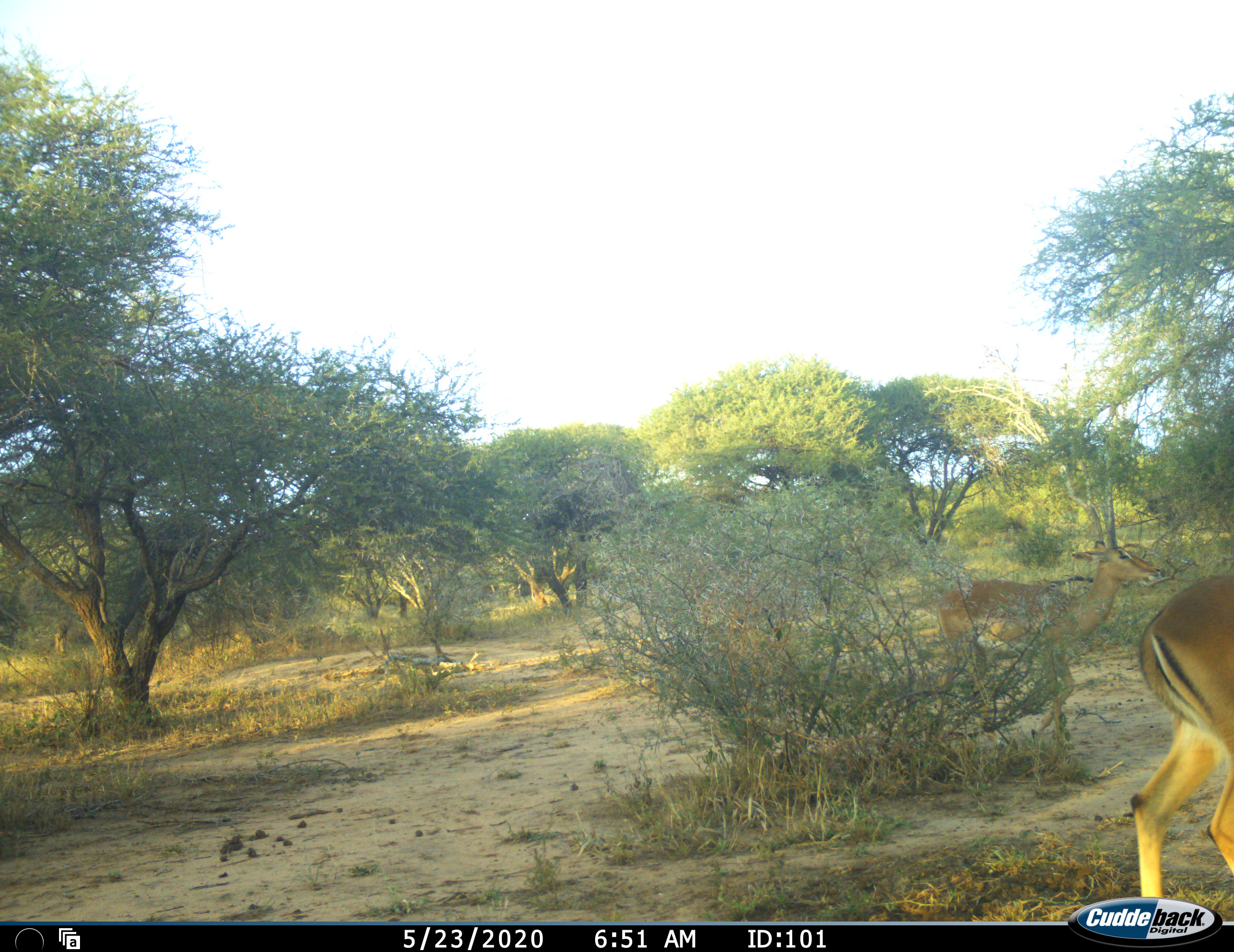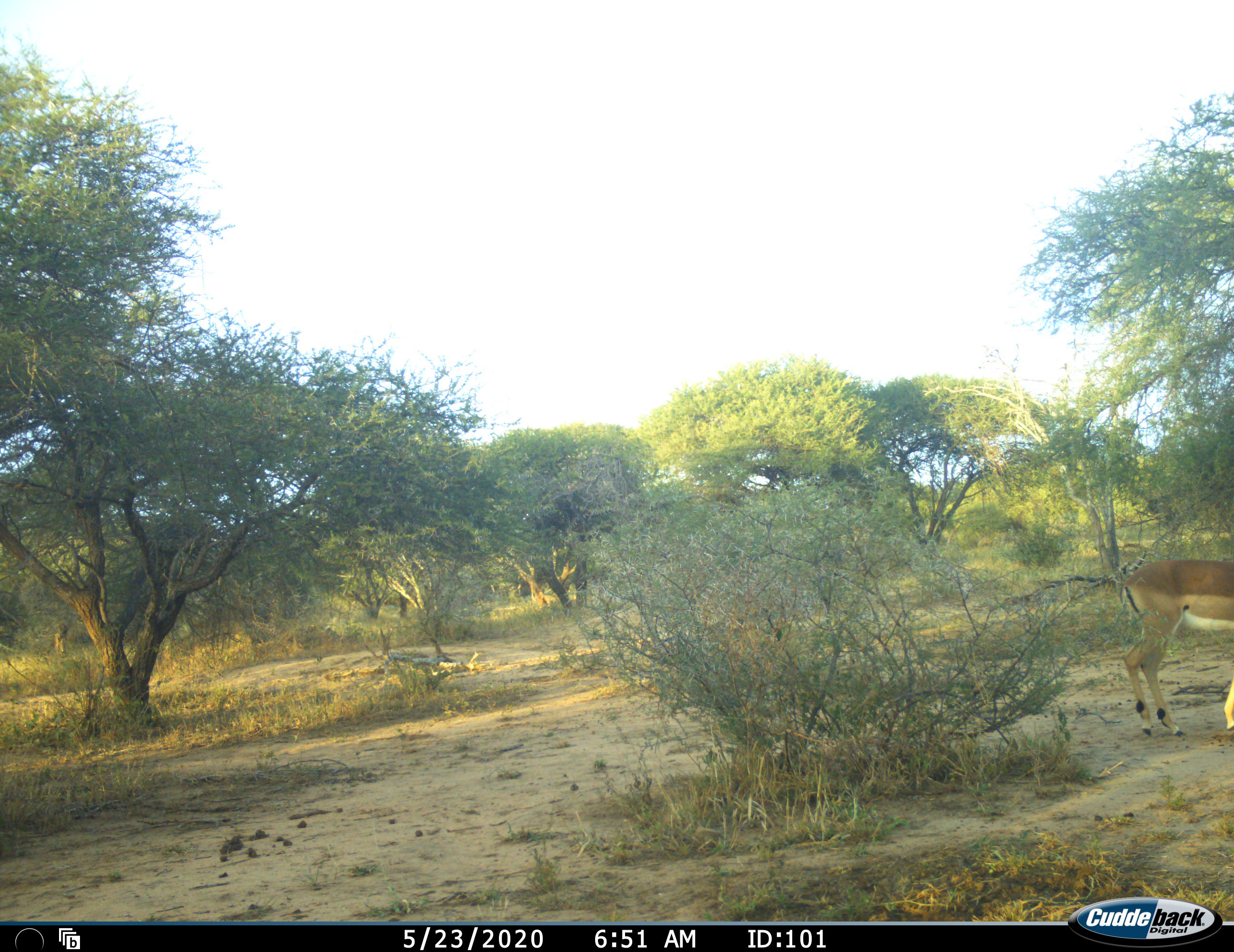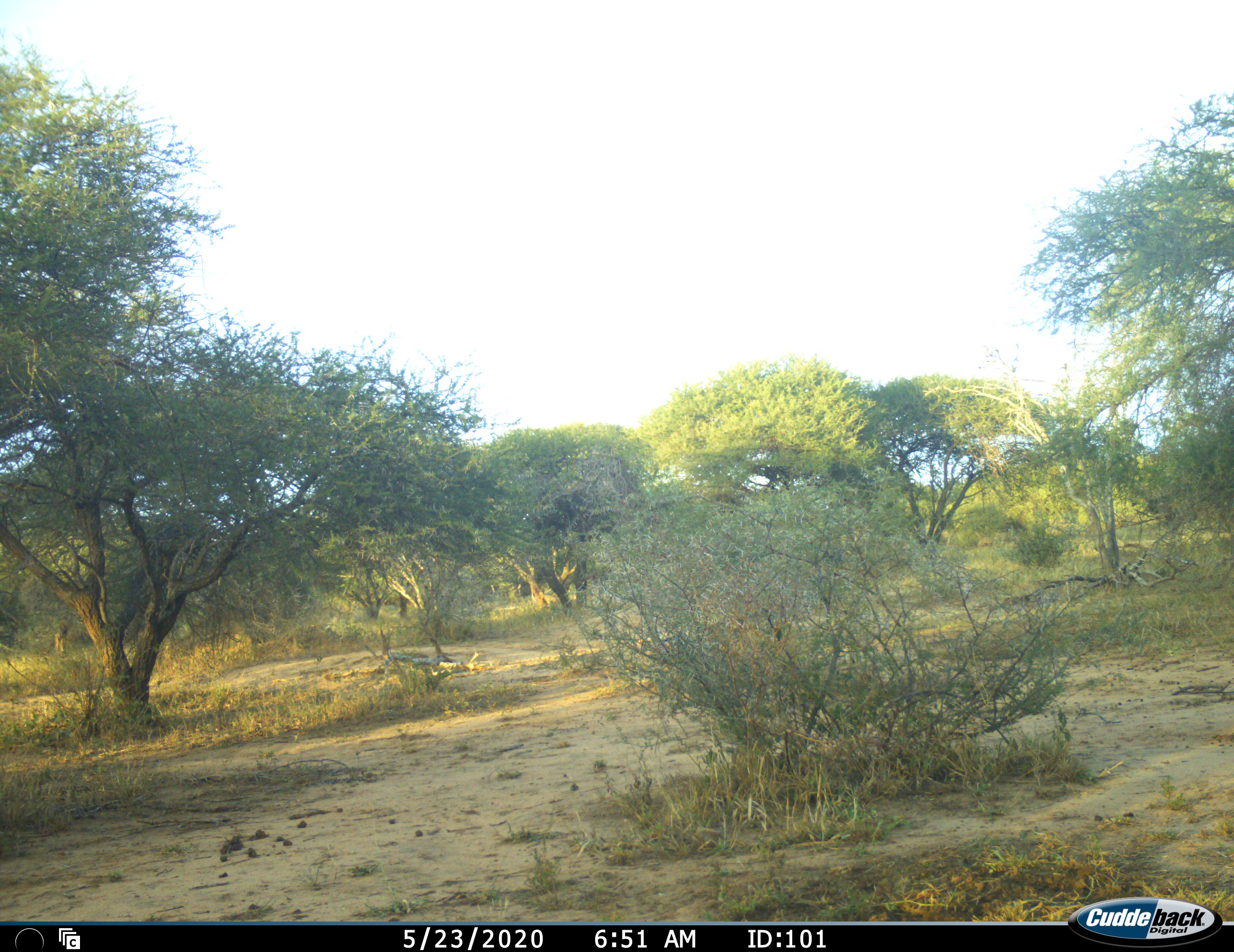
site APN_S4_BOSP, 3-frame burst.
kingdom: Animalia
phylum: Chordata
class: Mammalia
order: Artiodactyla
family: Bovidae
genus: Aepyceros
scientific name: Aepyceros melampus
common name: impala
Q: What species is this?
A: Impala (Aepyceros melampus).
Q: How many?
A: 2.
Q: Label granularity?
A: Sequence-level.